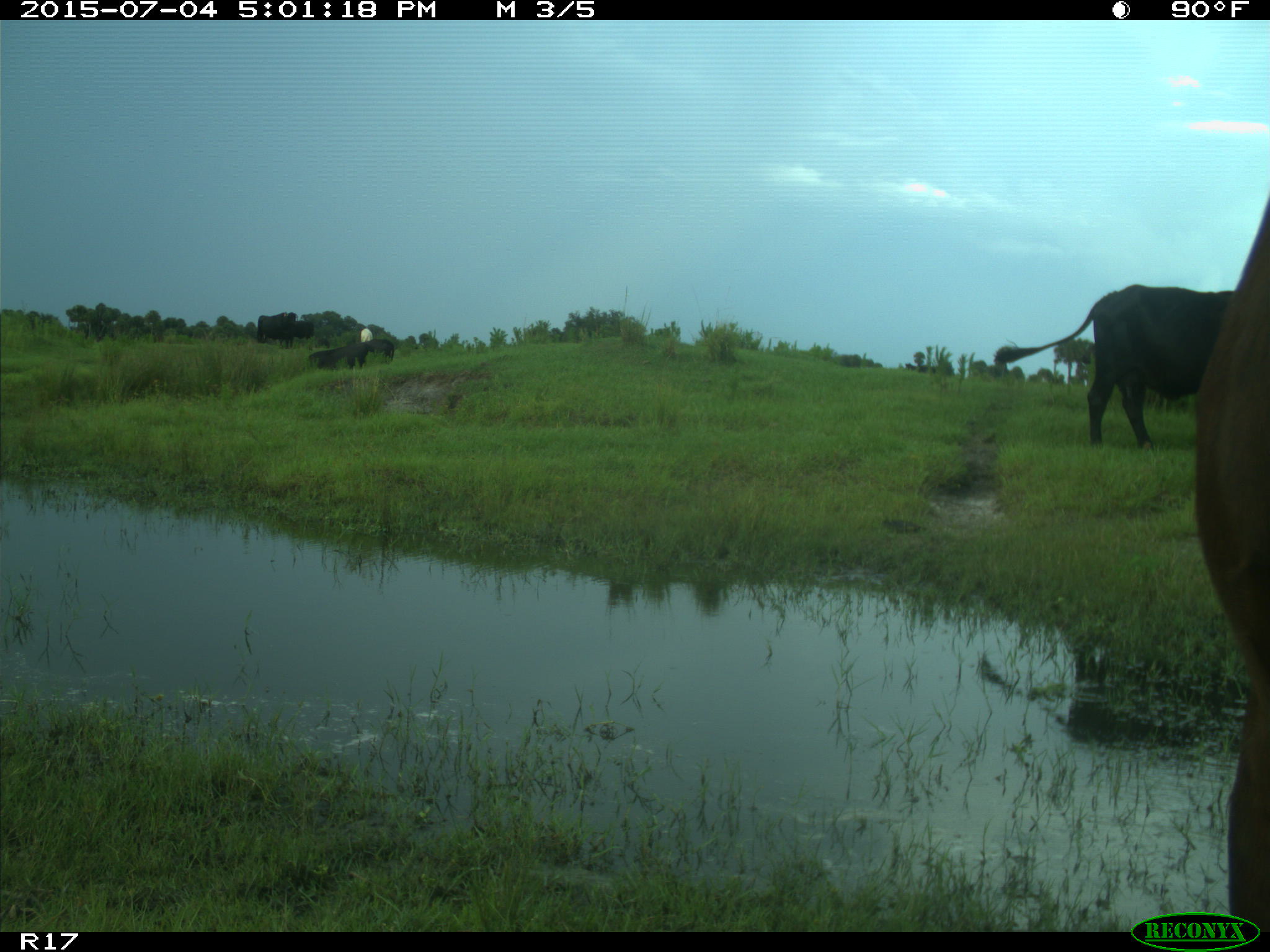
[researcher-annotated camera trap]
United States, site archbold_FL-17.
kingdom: Animalia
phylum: Chordata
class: Mammalia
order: Artiodactyla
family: Bovidae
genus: Bos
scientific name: Bos taurus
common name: domestic cow